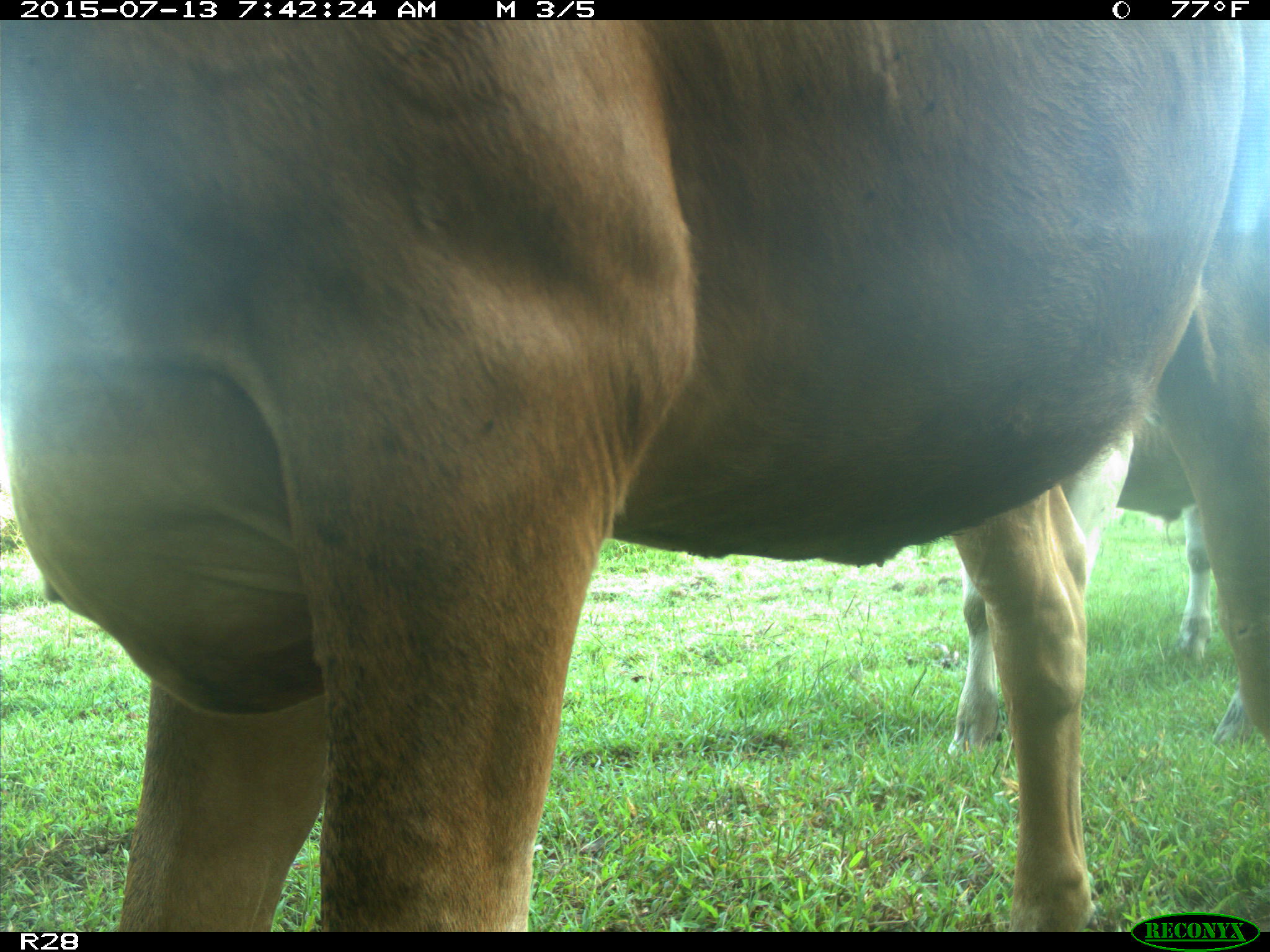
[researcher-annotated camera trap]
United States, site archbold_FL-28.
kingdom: Animalia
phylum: Chordata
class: Mammalia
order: Artiodactyla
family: Bovidae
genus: Bos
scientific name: Bos taurus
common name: domestic cow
Bos taurus (domestic cow).